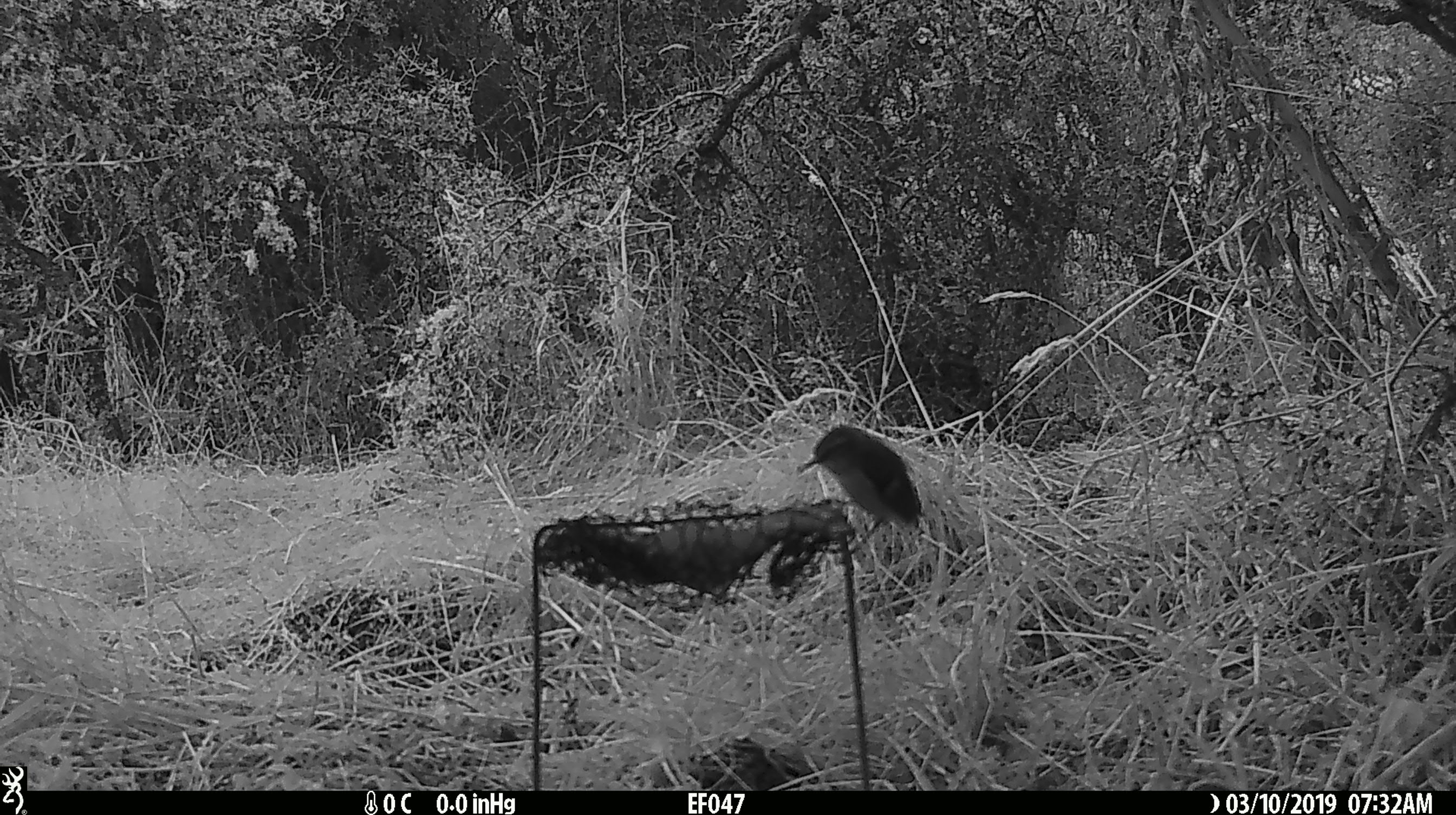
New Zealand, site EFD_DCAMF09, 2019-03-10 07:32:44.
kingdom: Animalia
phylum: Chordata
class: Aves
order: Passeriformes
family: Acanthisittidae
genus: Acanthisitta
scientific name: Acanthisitta chloris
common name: rifleman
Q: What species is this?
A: Rifleman (Acanthisitta chloris).